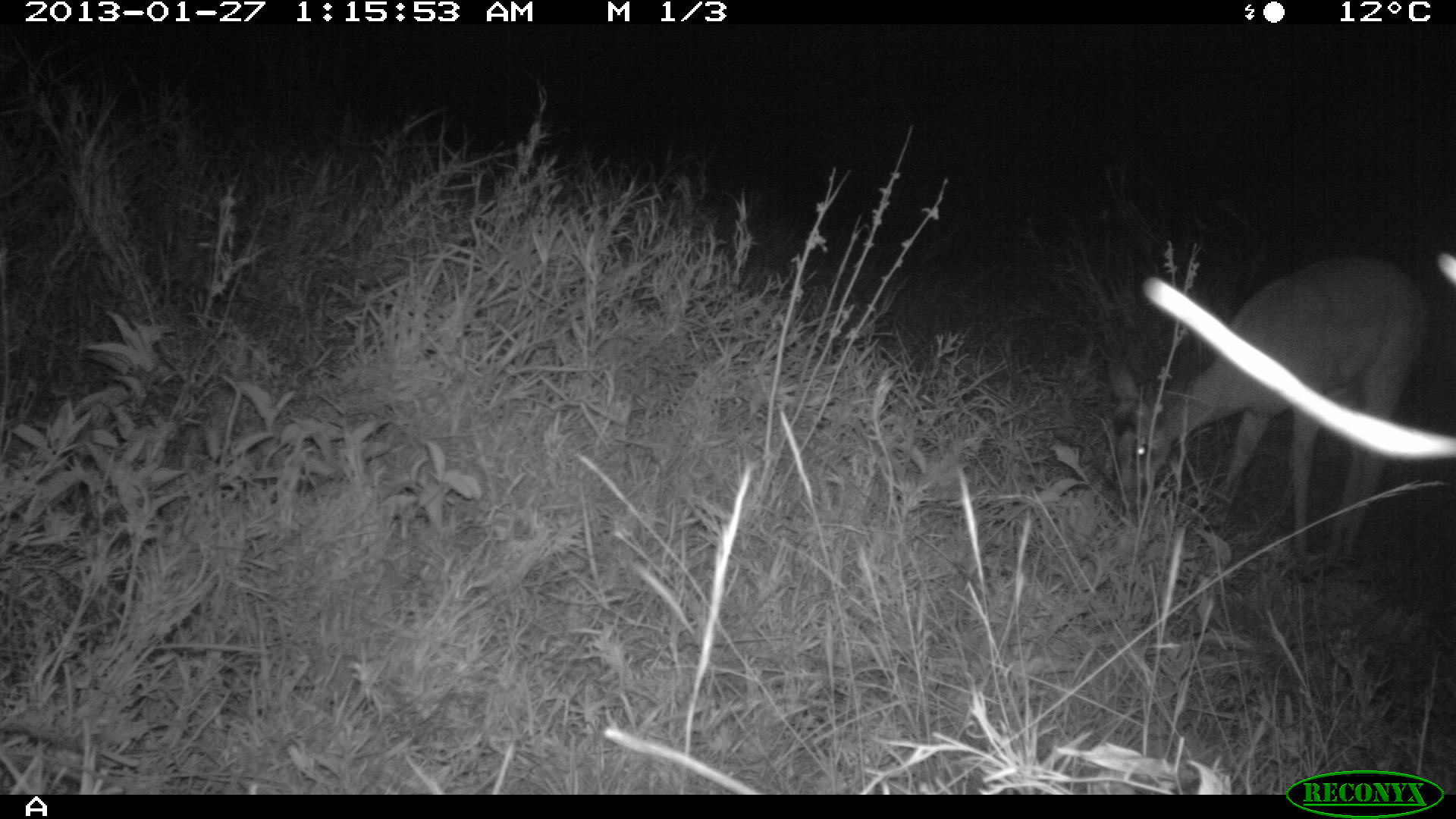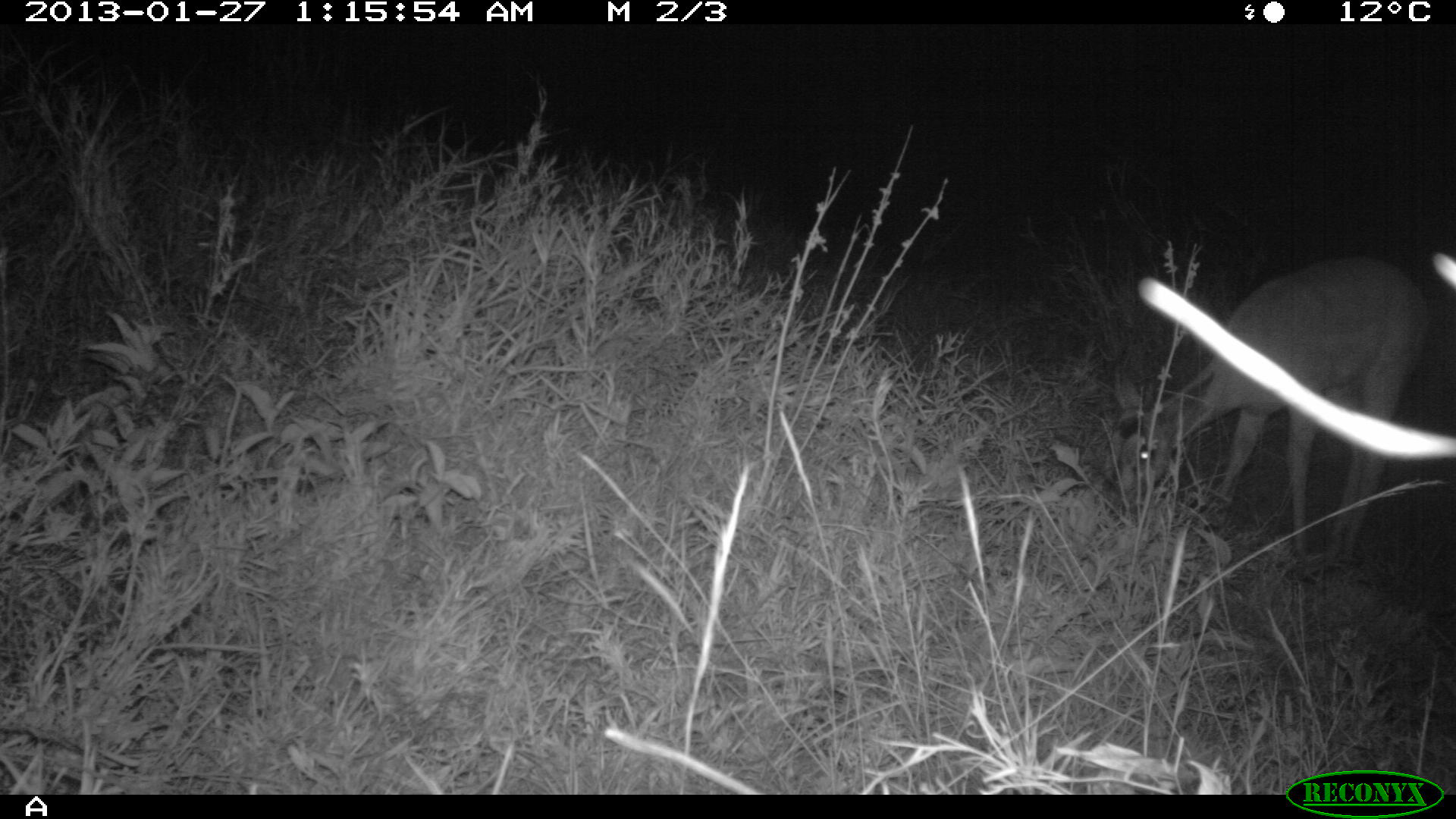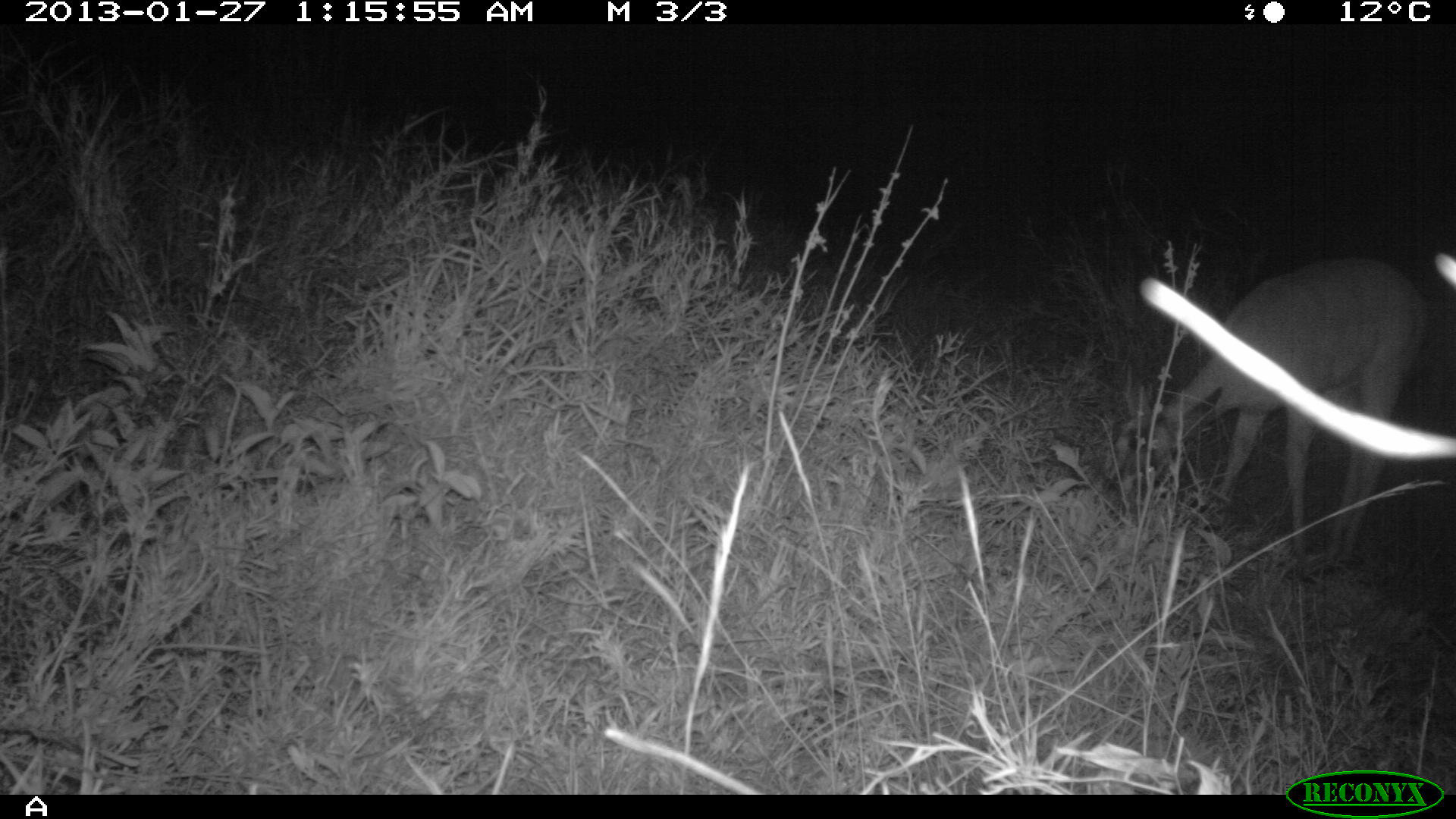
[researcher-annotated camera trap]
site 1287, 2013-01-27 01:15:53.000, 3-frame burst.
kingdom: Animalia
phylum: Chordata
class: Mammalia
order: Artiodactyla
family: Bovidae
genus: Aepyceros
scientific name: Aepyceros melampus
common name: impala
Aepyceros melampus (impala), count 2.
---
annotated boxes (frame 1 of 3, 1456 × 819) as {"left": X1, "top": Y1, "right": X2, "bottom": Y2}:
aepyceros melampus: {"left": 1100, "top": 261, "right": 1426, "bottom": 561}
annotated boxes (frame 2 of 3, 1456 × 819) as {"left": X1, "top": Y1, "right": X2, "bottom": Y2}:
aepyceros melampus: {"left": 1108, "top": 256, "right": 1426, "bottom": 555}